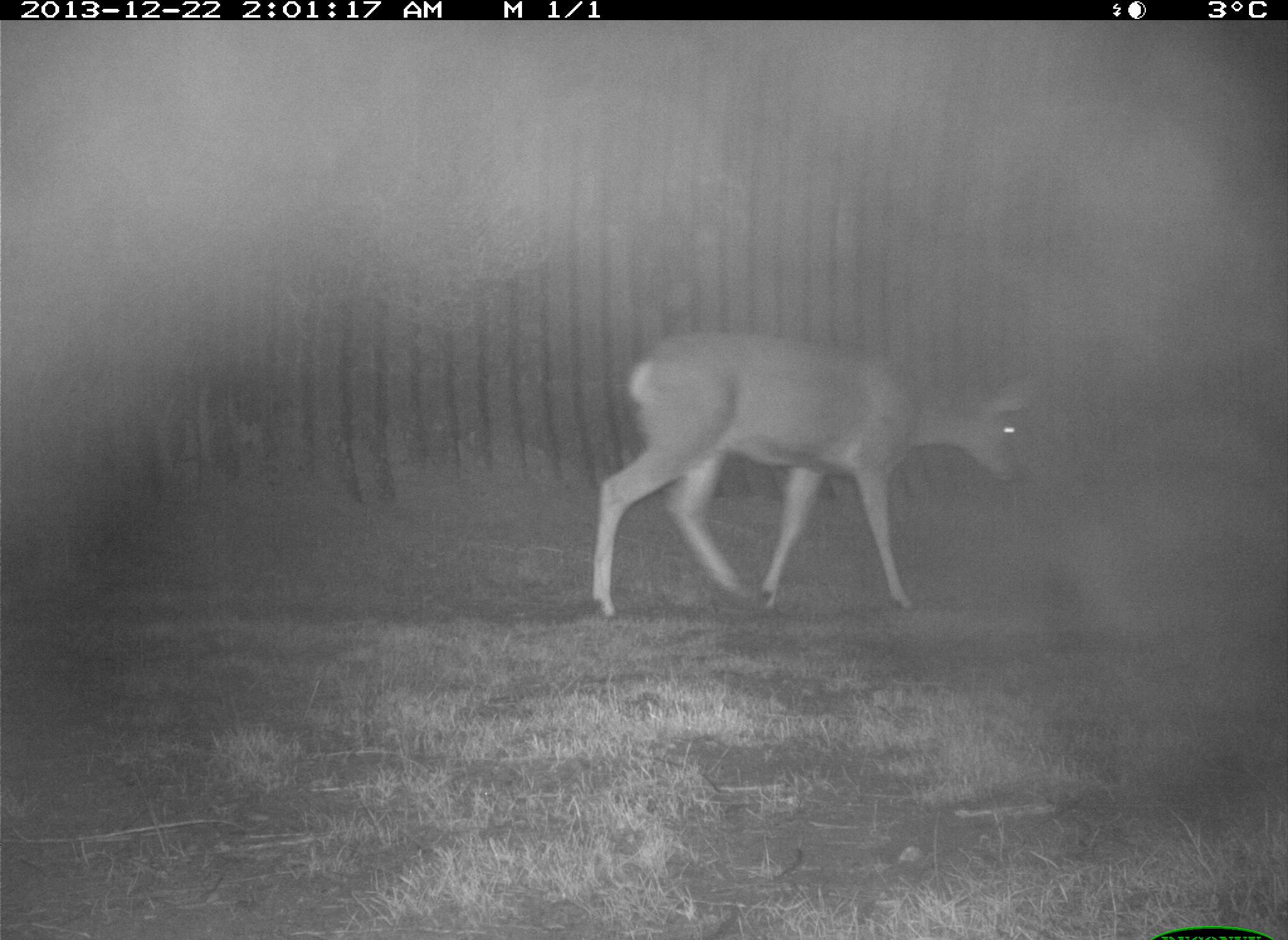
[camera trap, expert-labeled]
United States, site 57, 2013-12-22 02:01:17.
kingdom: Animalia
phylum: Chordata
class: Mammalia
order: Artiodactyla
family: Cervidae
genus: Odocoileus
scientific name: Odocoileus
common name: deer